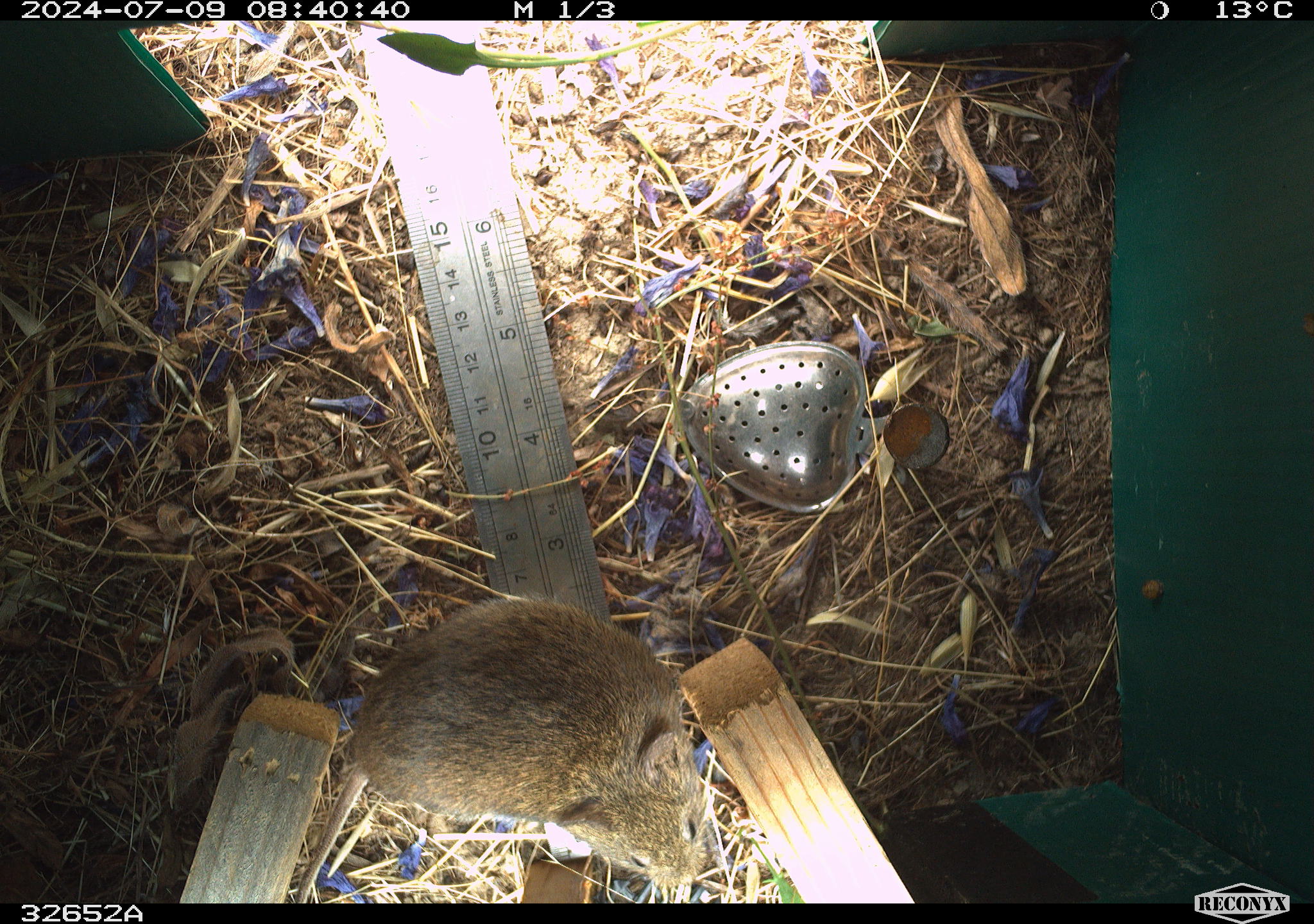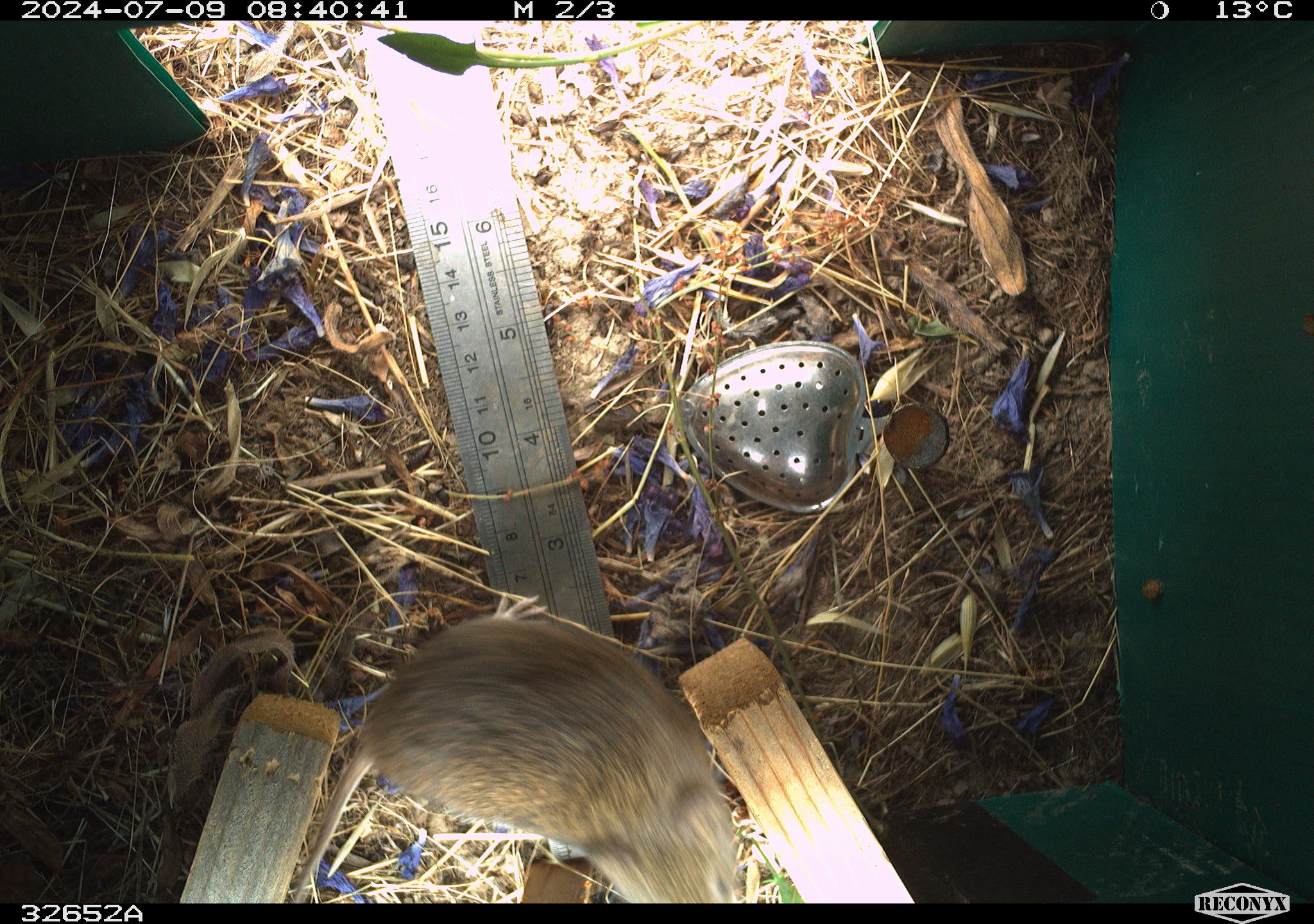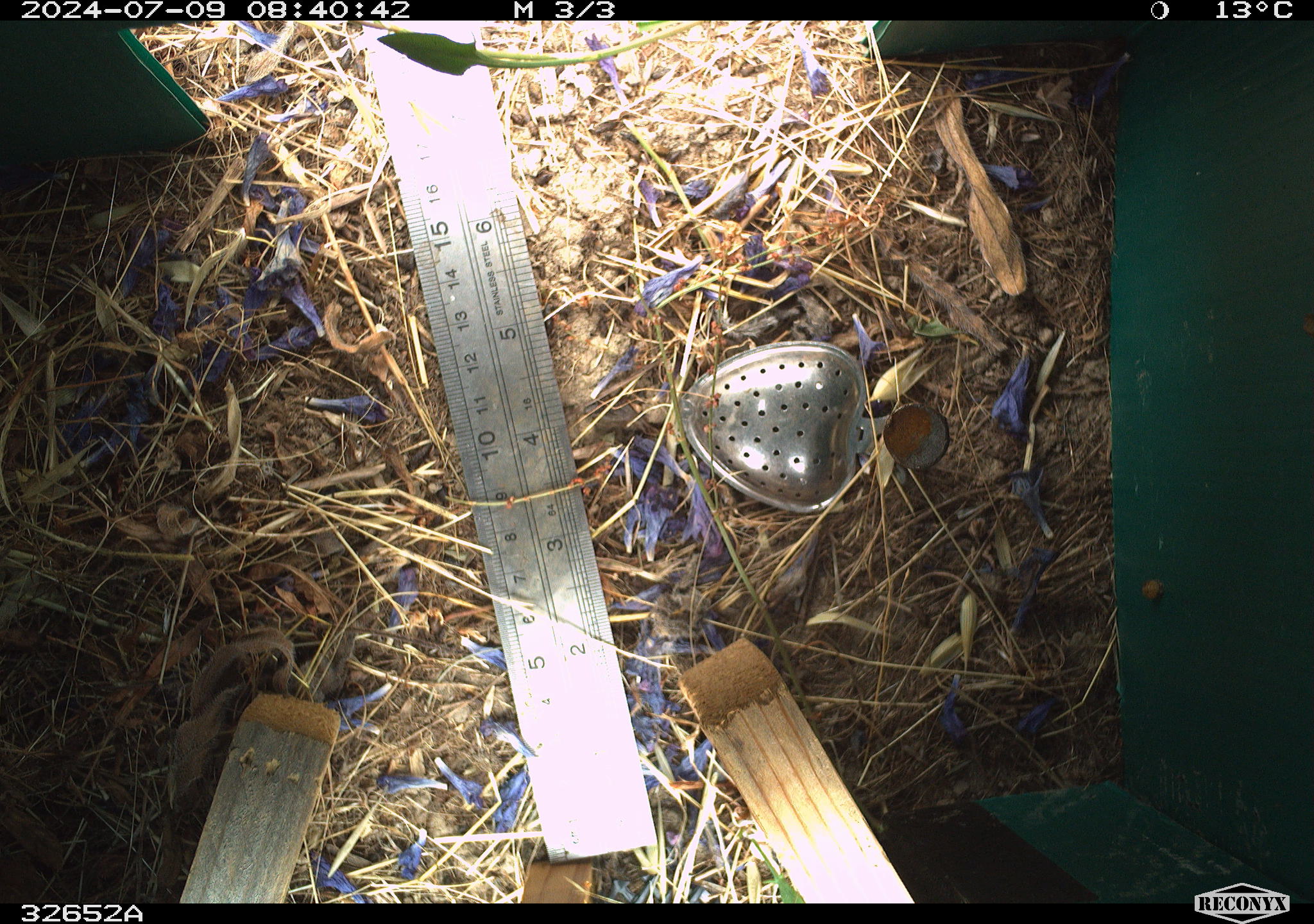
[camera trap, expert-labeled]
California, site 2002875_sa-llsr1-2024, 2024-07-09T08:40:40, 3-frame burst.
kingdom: Animalia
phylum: Chordata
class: Mammalia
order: Rodentia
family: Cricetidae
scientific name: Arvicolinae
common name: voles, lemmings, and muskrats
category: arvicolinae subfamily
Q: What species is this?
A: Arvicolinae subfamily (voles, lemmings, and muskrats) (Arvicolinae).